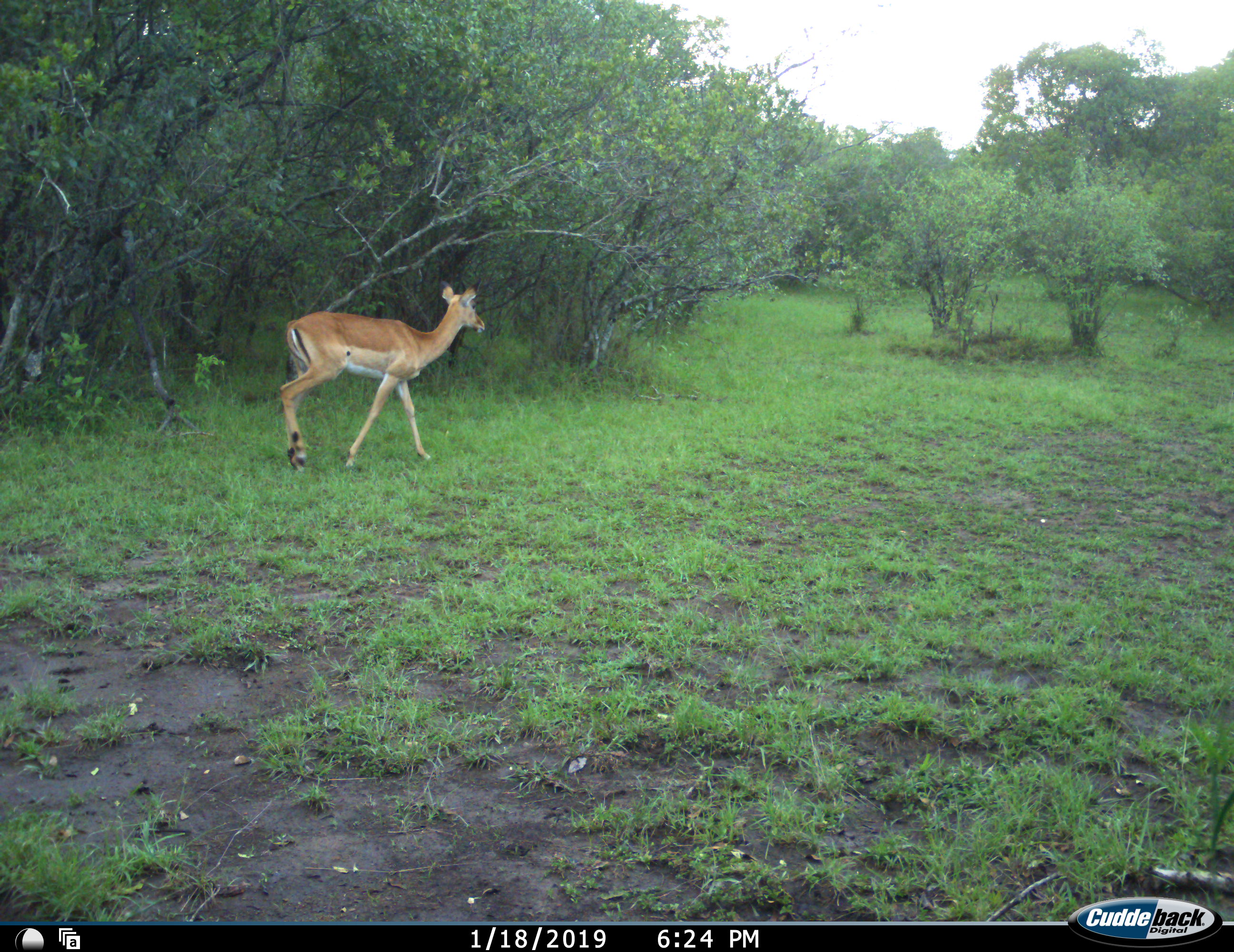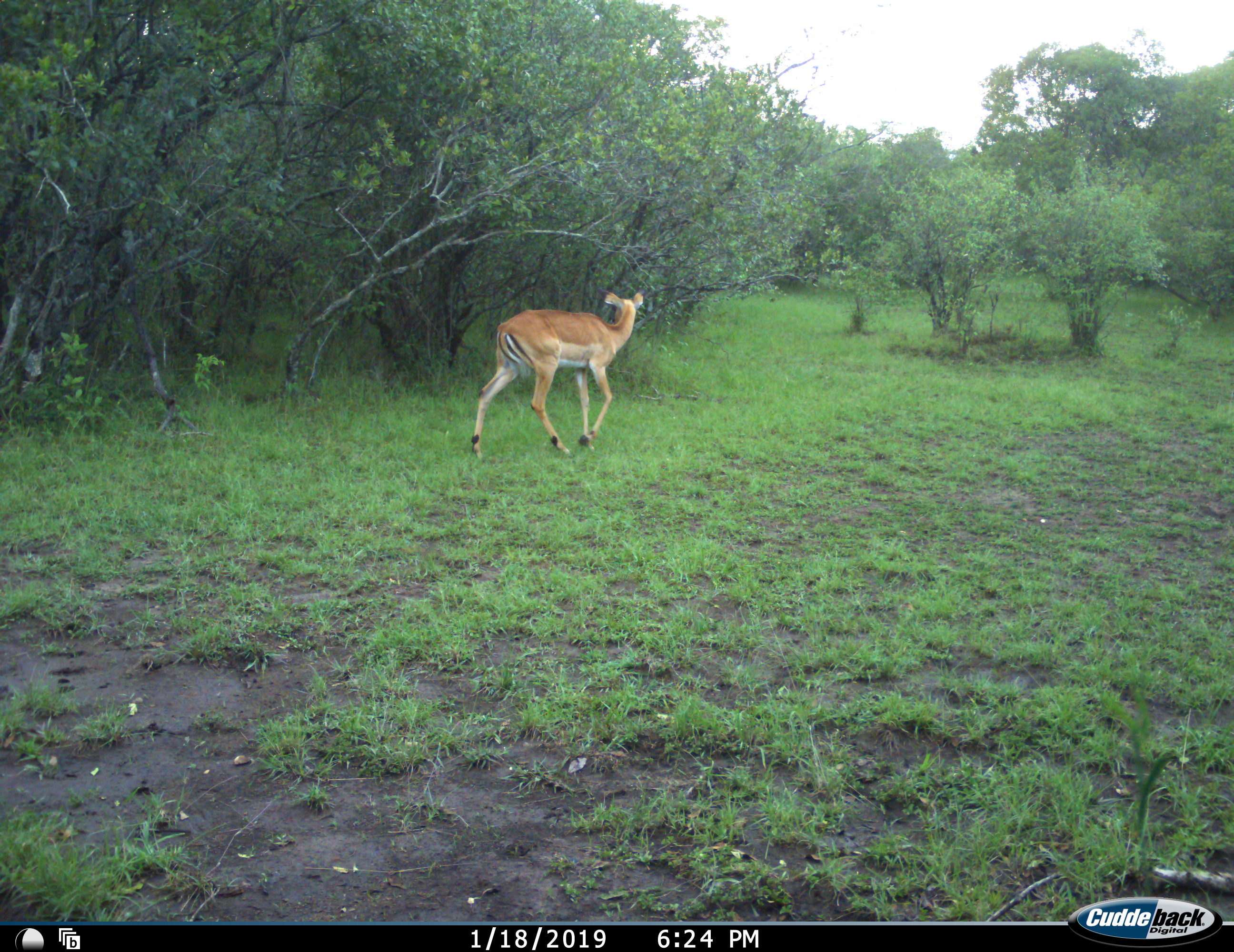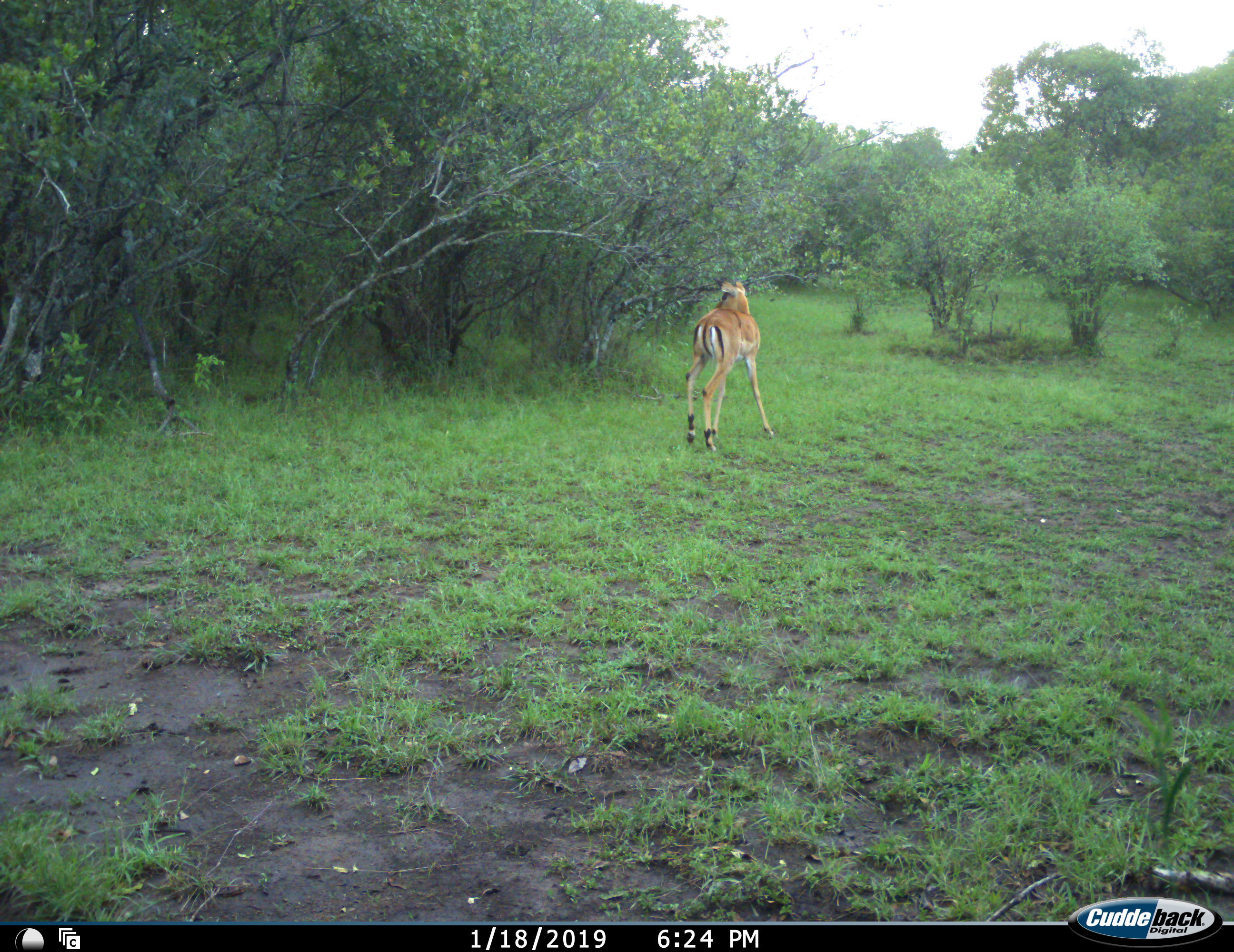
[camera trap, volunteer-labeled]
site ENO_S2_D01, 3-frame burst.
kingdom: Animalia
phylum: Chordata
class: Mammalia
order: Artiodactyla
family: Bovidae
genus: Aepyceros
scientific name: Aepyceros melampus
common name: impala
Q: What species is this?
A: Impala (Aepyceros melampus).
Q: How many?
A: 1.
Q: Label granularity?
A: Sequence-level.